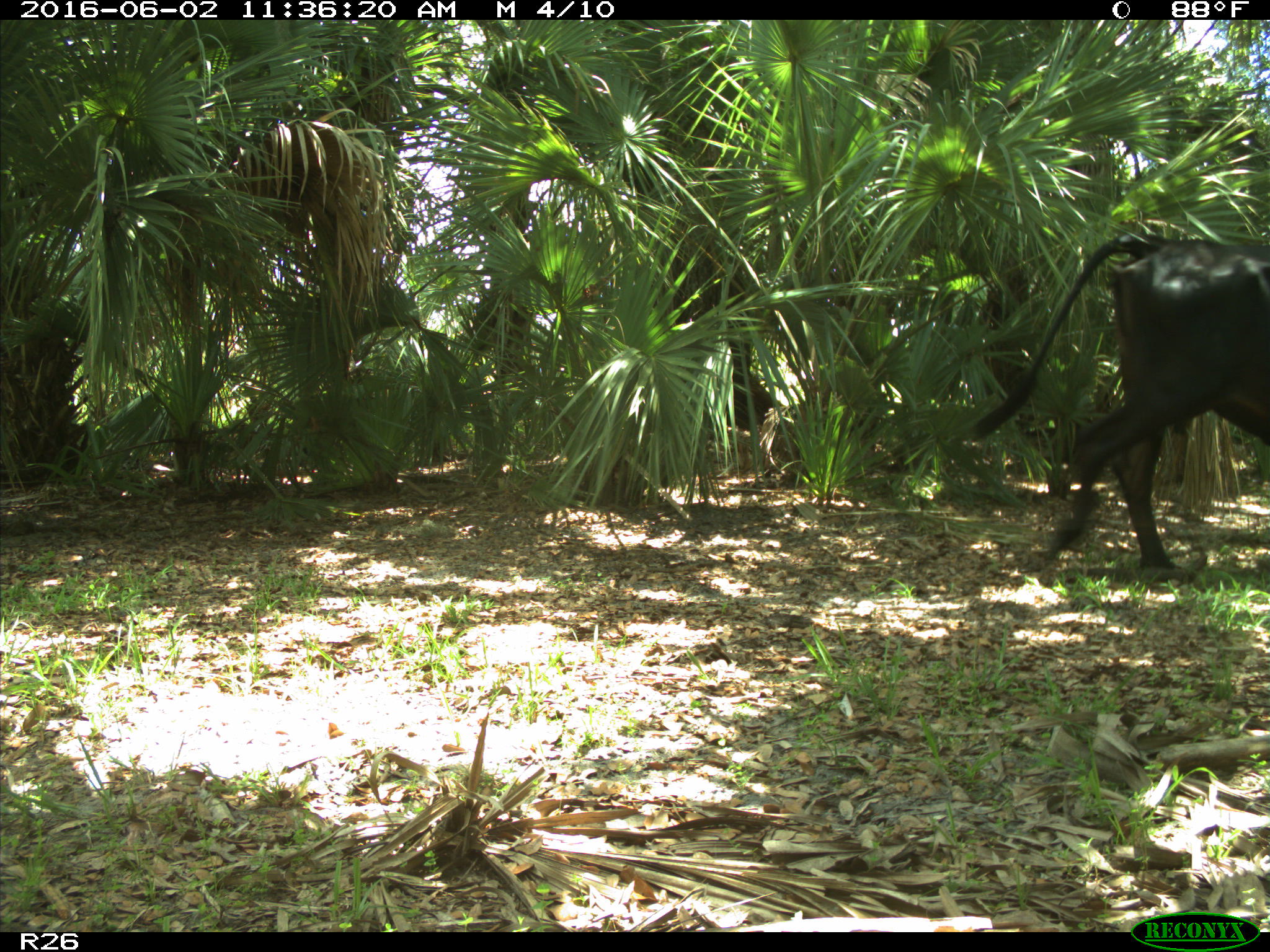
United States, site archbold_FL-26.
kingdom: Animalia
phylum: Chordata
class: Mammalia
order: Artiodactyla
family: Bovidae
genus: Bos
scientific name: Bos taurus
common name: domestic cow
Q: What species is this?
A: Bos taurus (domestic cow).